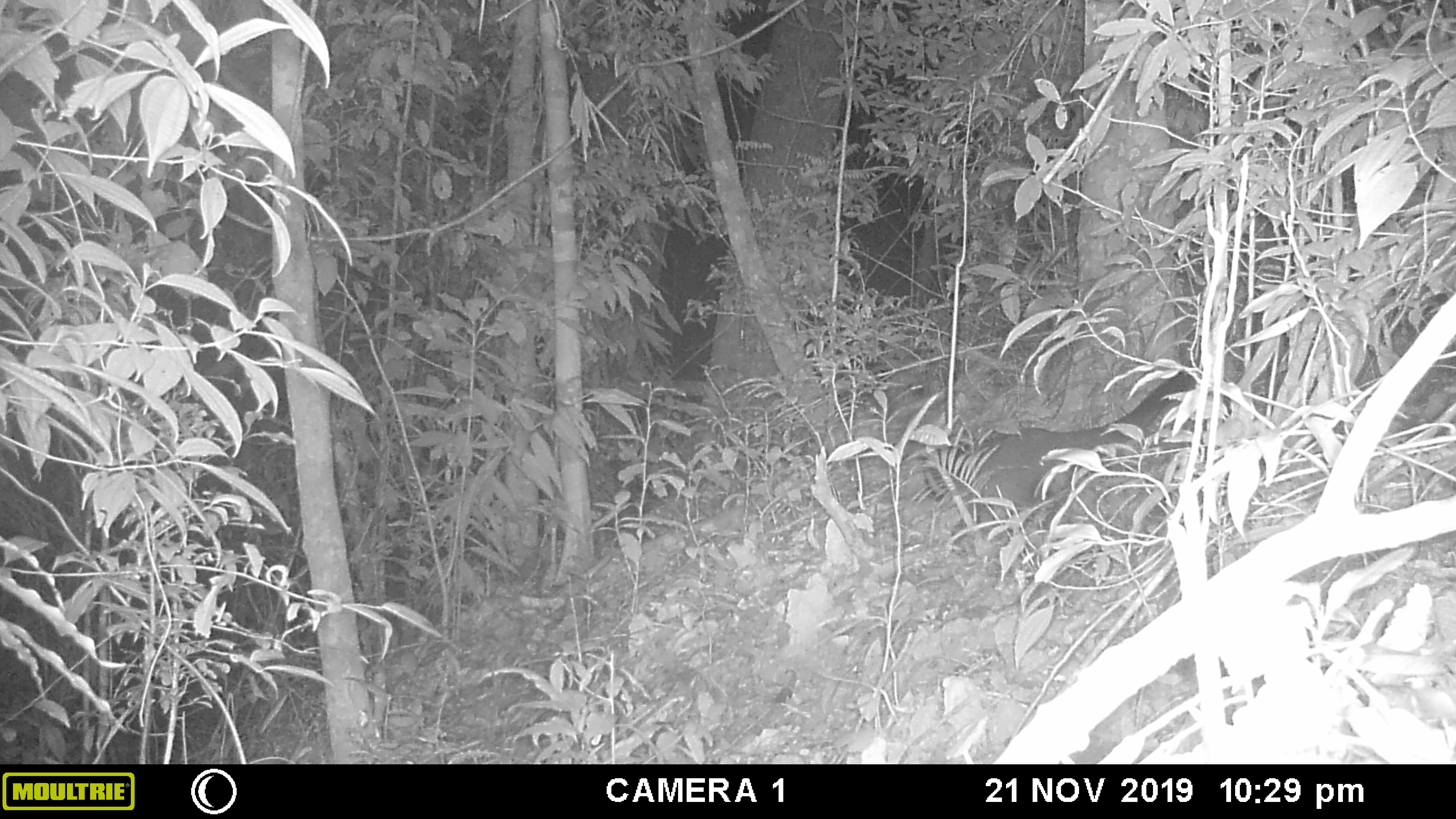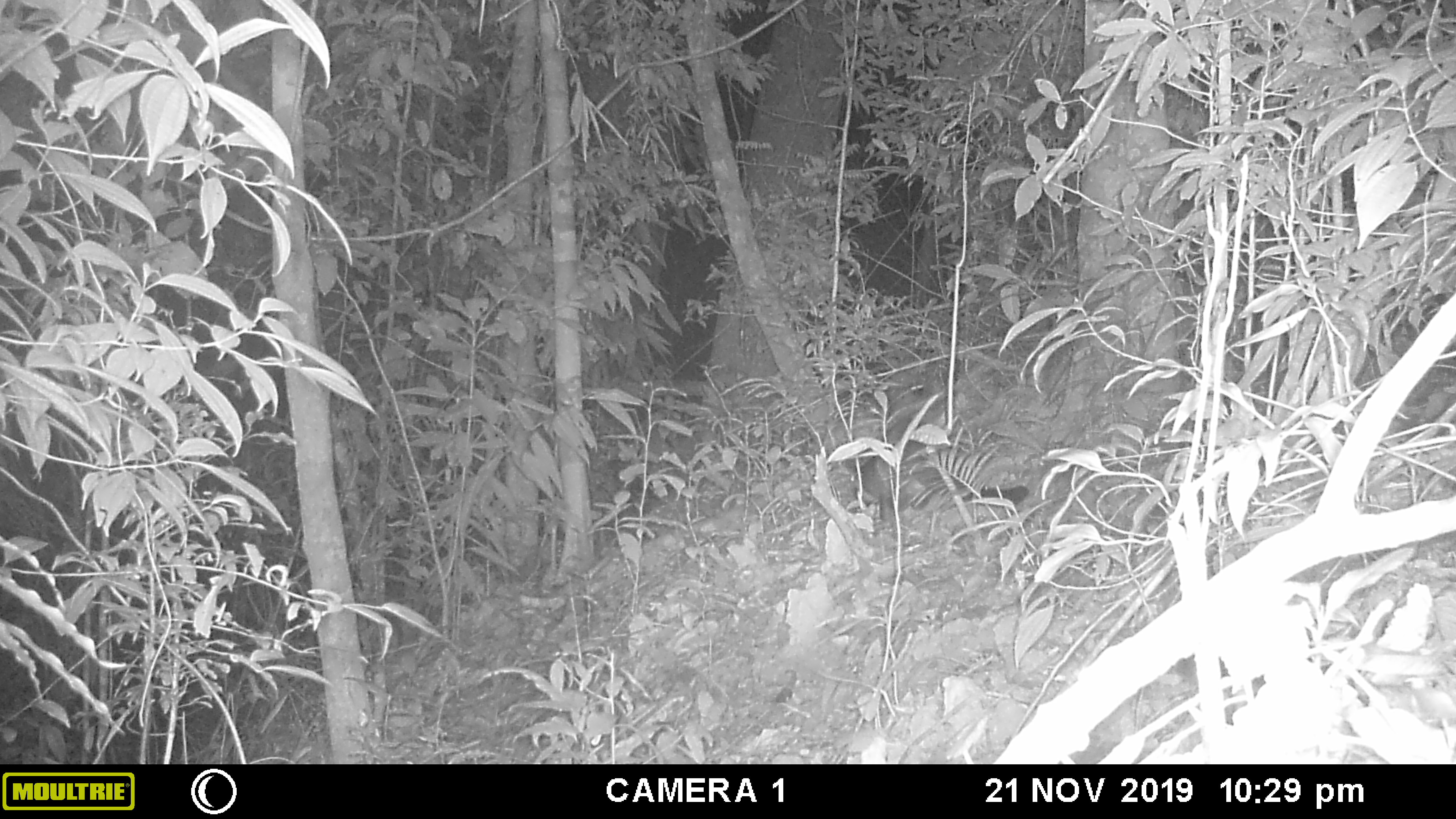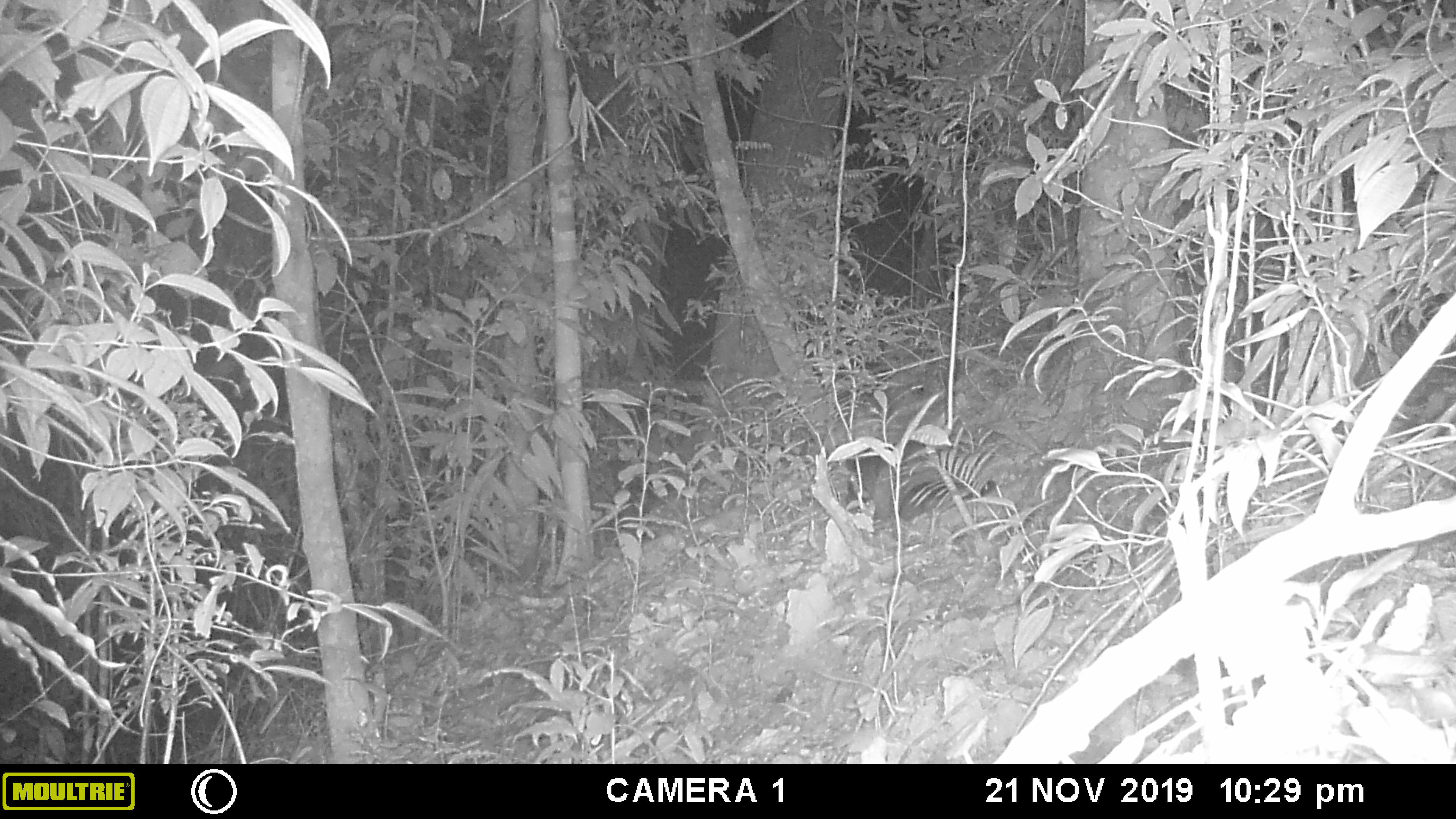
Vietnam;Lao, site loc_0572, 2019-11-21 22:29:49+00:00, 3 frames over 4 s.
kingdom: Animalia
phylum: Chordata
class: Mammalia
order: Carnivora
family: Viverridae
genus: Paguma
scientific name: Paguma larvata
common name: masked palm civet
Masked palm civet (Paguma larvata). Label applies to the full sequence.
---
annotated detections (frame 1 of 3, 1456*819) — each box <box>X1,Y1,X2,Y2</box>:
masked palm civet: <box>917,372,1196,525</box>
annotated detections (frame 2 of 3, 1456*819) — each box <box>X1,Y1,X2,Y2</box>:
masked palm civet: <box>854,436,1028,519</box>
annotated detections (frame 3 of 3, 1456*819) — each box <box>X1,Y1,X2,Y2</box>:
masked palm civet: <box>844,439,998,522</box>